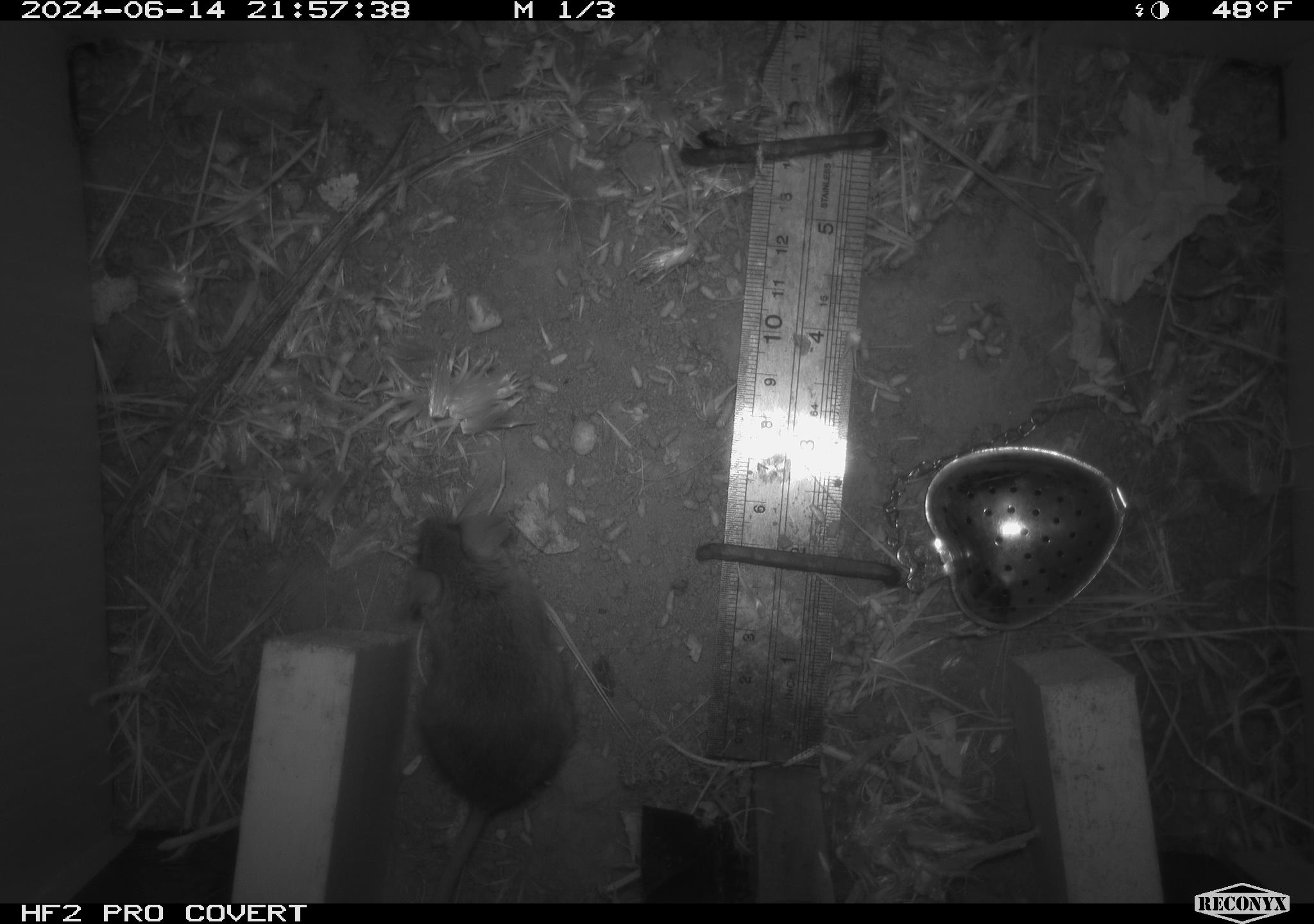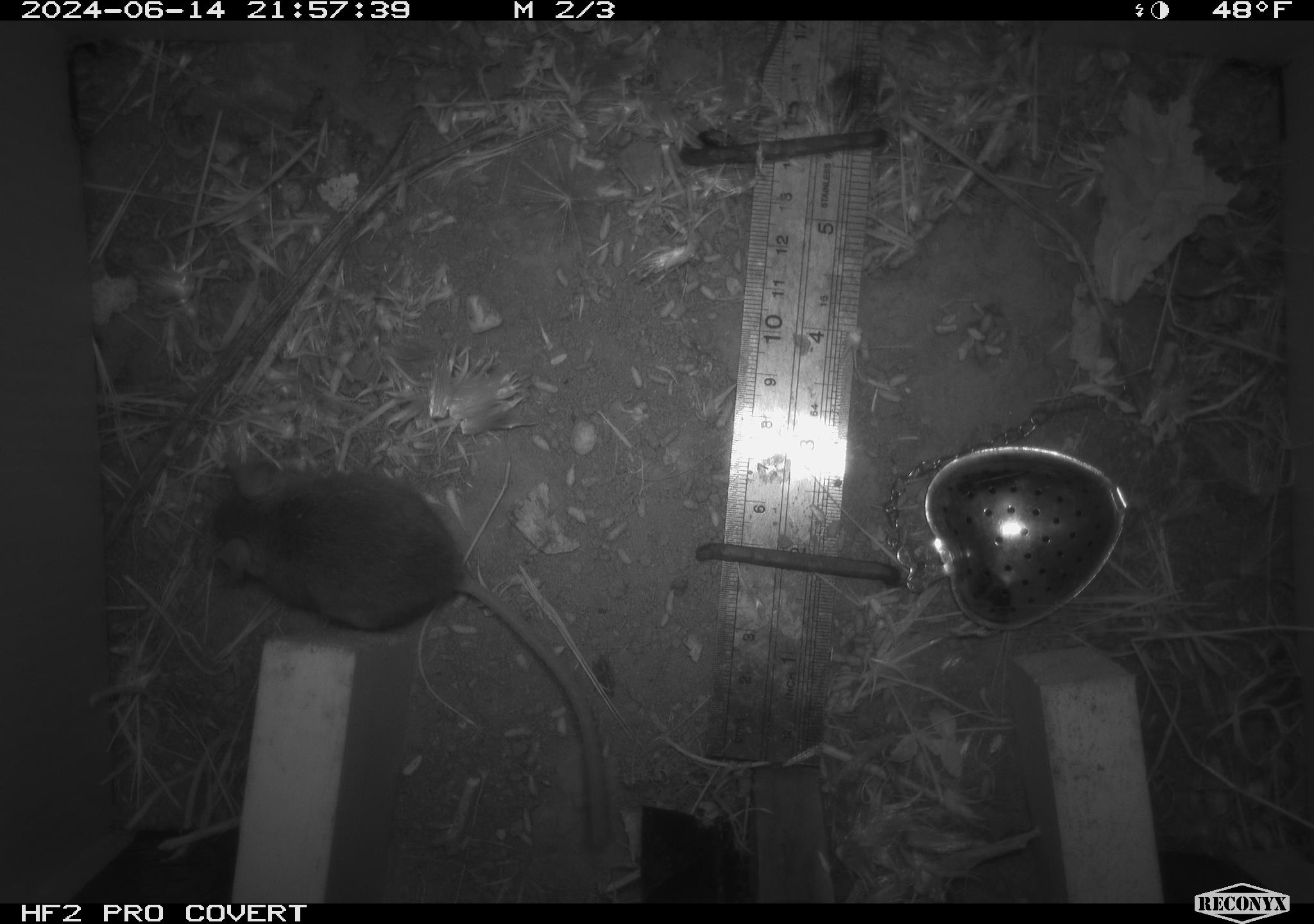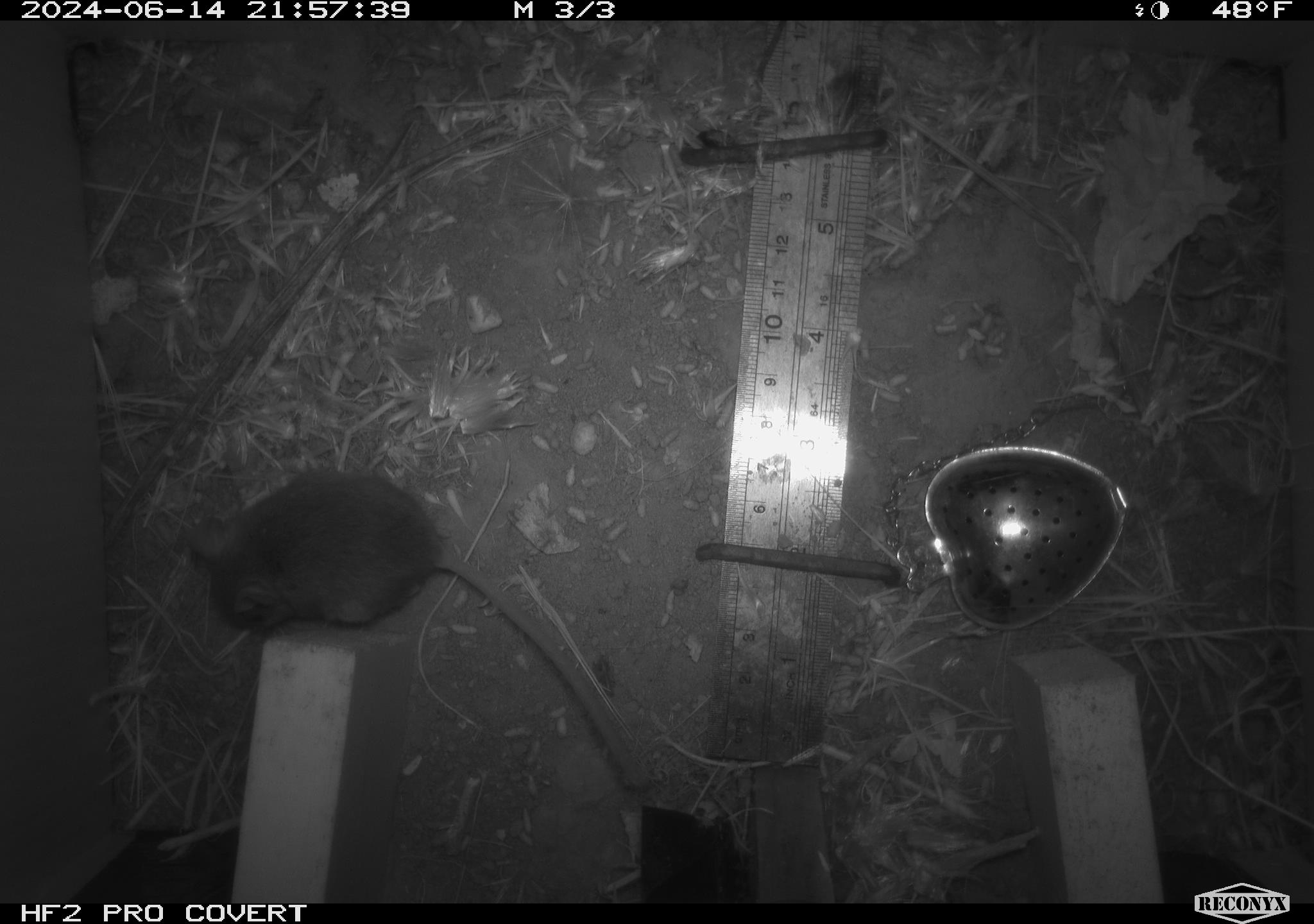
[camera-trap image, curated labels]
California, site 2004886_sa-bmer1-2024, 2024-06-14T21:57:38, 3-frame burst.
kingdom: Animalia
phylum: Chordata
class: Mammalia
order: Rodentia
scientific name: Rodentia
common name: mouse species